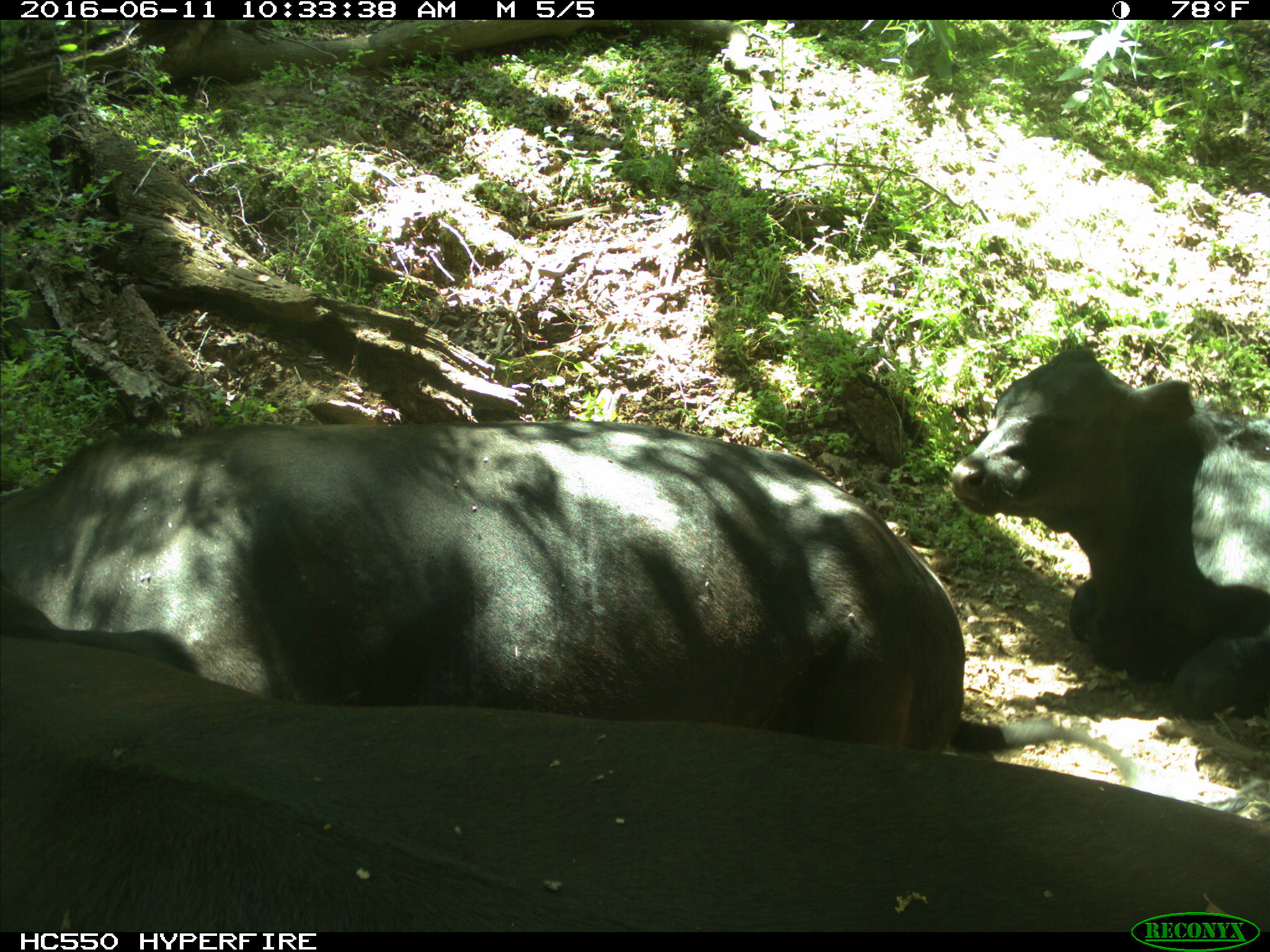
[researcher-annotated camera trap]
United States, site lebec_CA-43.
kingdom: Animalia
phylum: Chordata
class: Mammalia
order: Artiodactyla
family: Bovidae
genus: Bos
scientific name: Bos taurus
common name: domestic cow